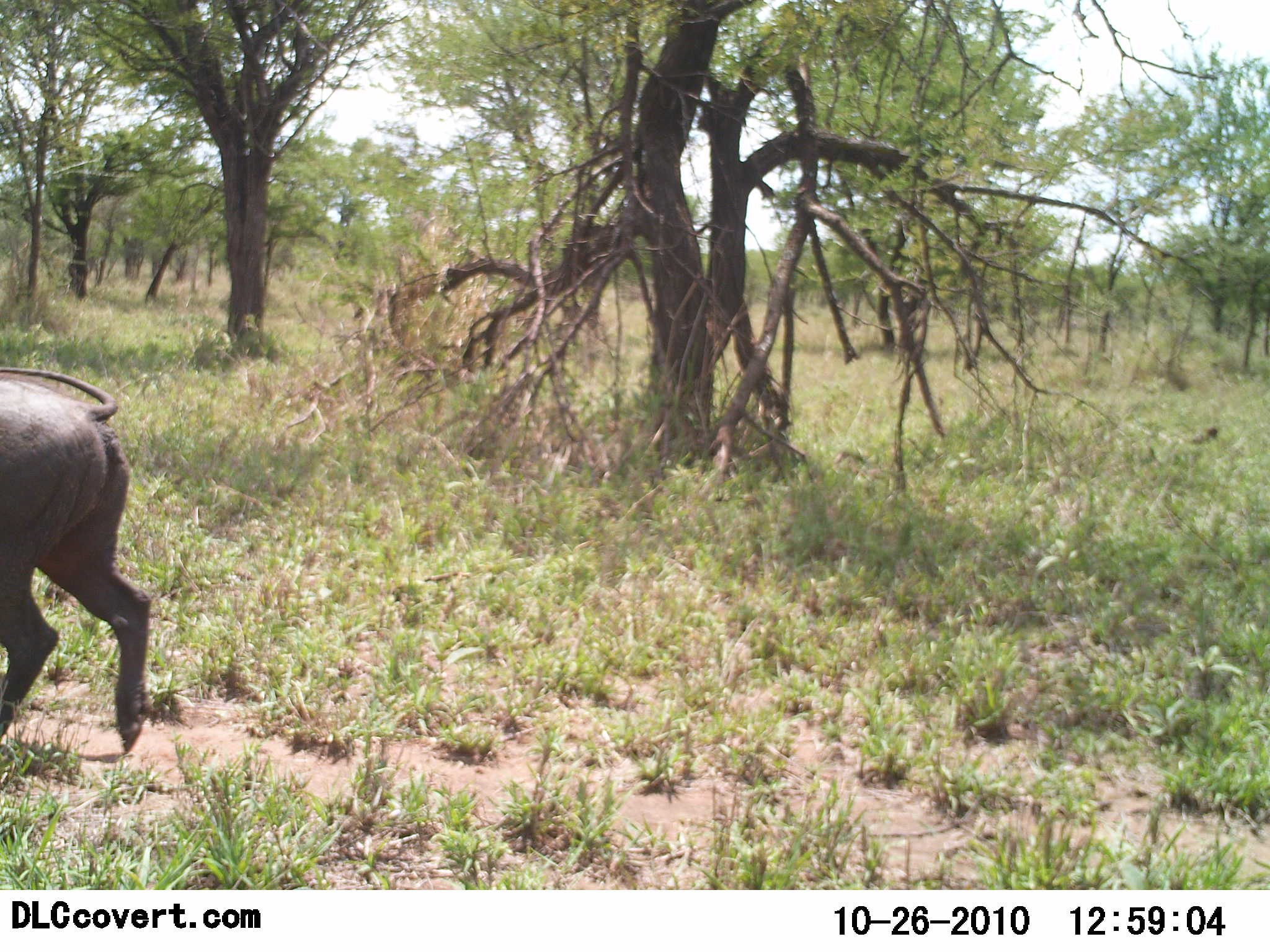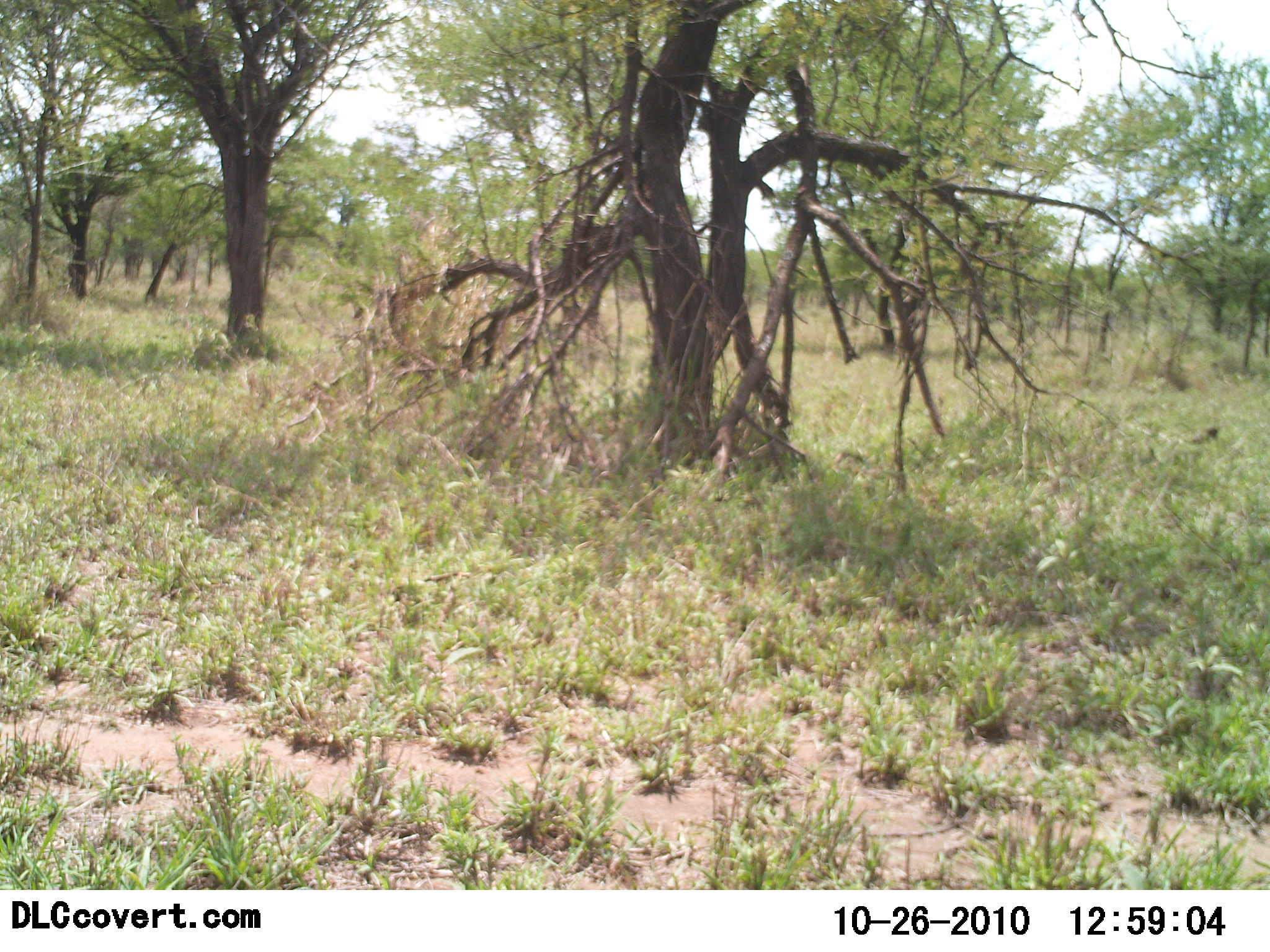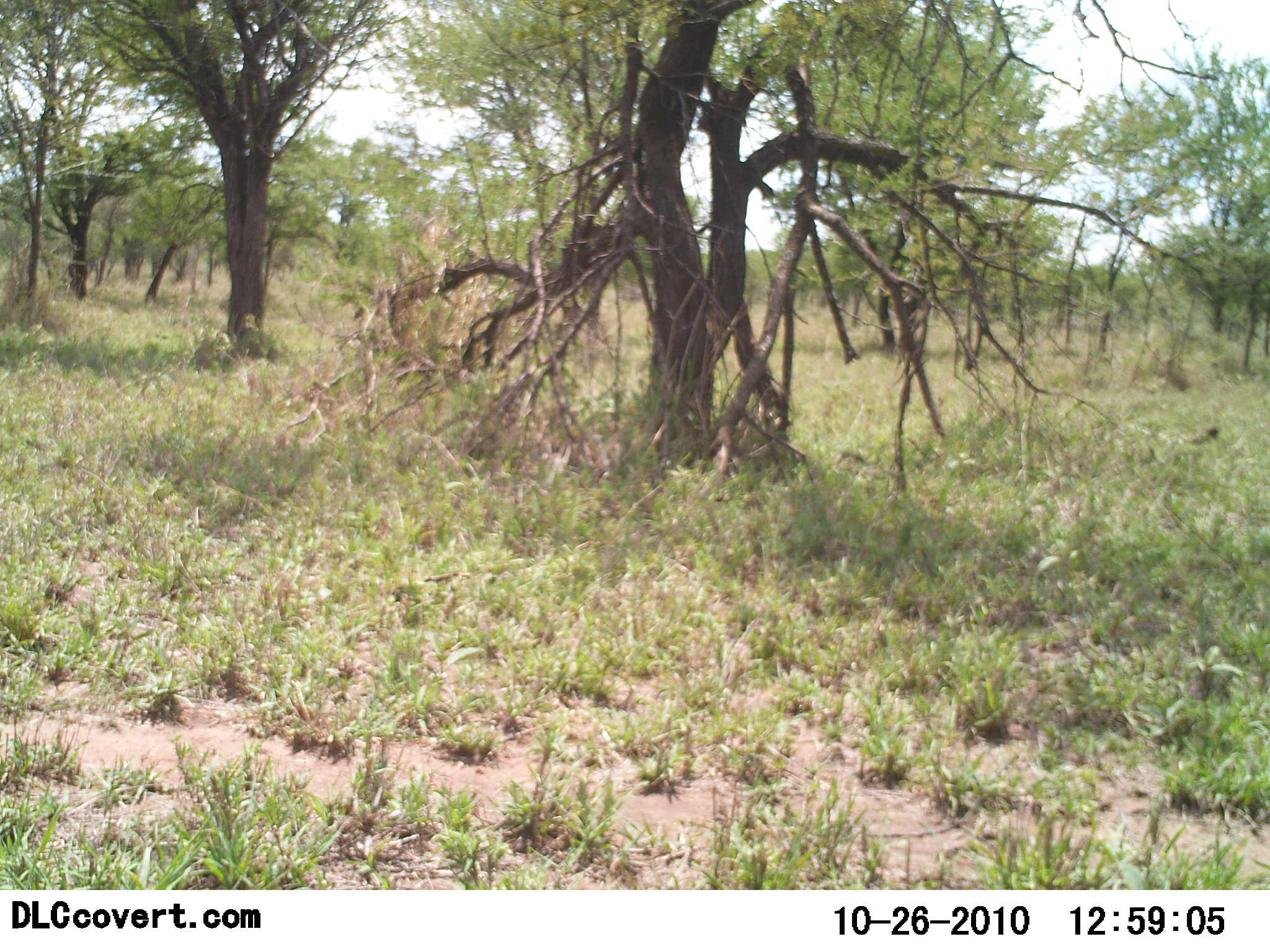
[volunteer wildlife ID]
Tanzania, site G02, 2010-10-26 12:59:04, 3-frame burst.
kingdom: Animalia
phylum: Chordata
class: Mammalia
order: Artiodactyla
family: Suidae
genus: Phacochoerus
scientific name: Phacochoerus africanus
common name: warthog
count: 1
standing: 0%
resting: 0%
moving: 100%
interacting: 0%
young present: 0%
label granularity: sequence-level